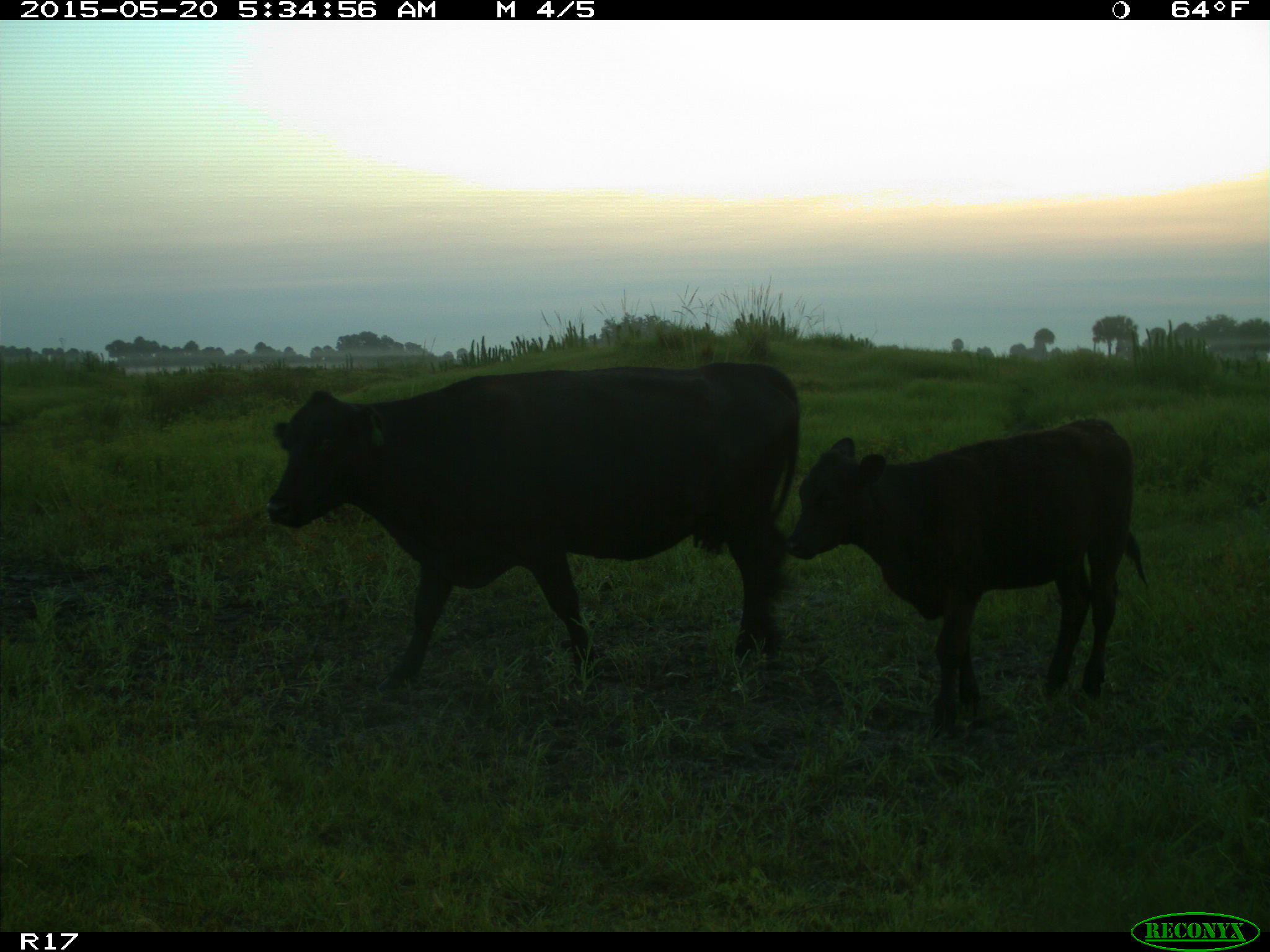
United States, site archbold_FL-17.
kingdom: Animalia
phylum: Chordata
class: Mammalia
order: Artiodactyla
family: Bovidae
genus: Bos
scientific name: Bos taurus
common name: domestic cow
Bos taurus (domestic cow).